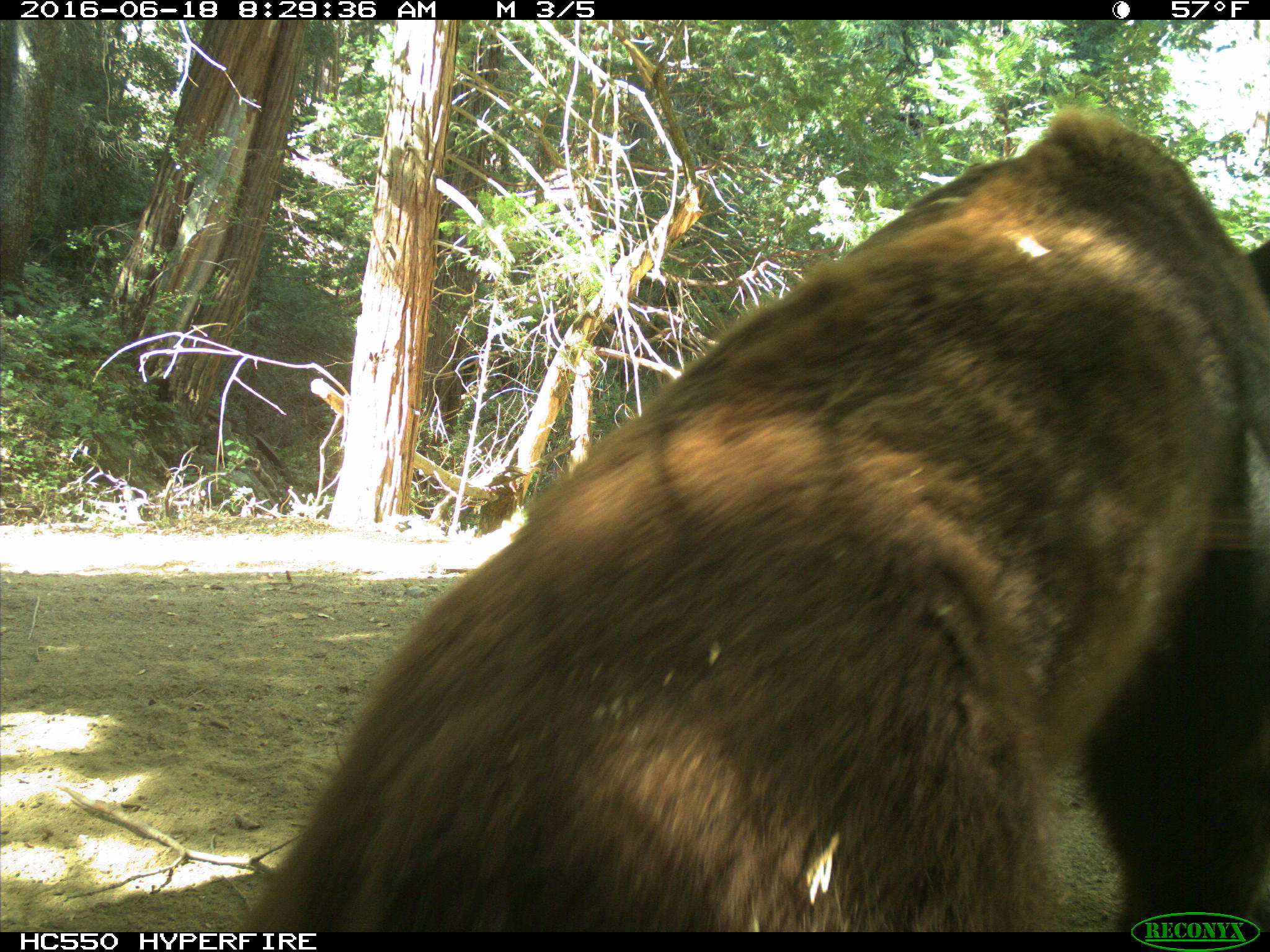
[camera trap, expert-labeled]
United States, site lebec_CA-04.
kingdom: Animalia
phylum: Chordata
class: Mammalia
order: Carnivora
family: Ursidae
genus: Ursus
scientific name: Ursus americanus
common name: american black bear